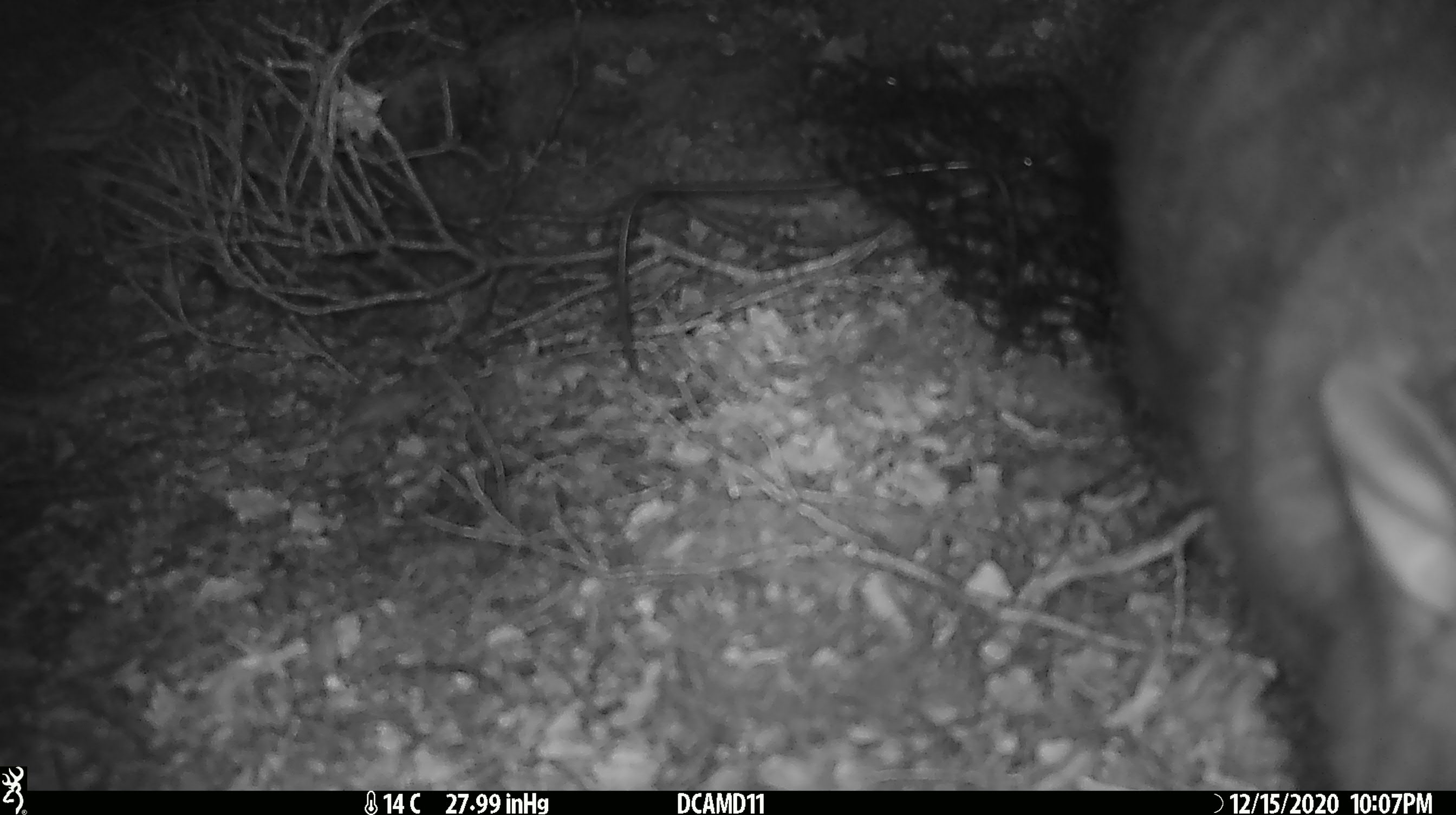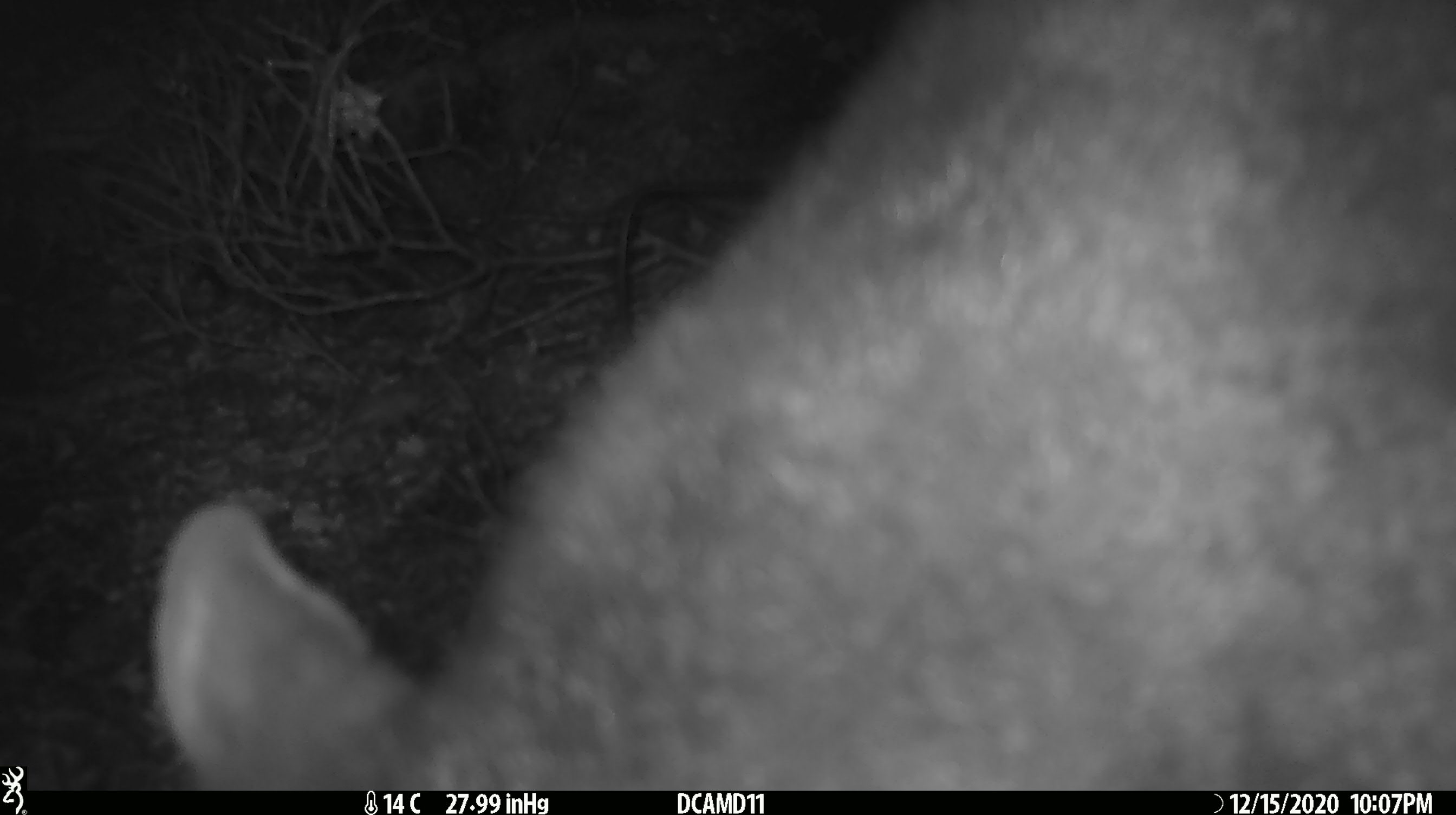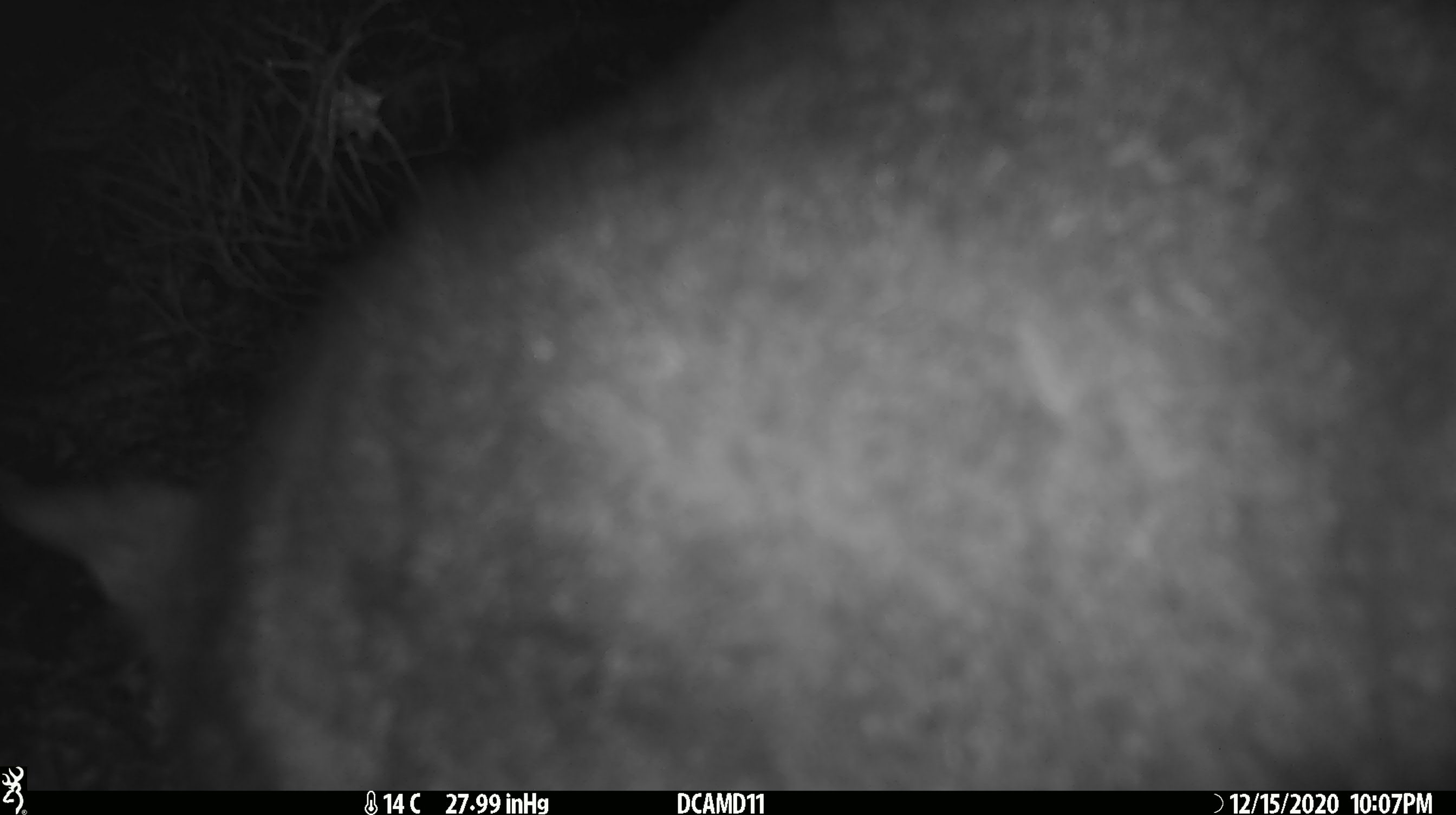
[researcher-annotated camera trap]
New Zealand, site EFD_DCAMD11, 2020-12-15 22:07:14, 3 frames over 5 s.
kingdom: Animalia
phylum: Chordata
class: Mammalia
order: Diprotodontia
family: Phalangeridae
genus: Trichosurus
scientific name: Trichosurus vulpecula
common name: common brushtail possum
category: possum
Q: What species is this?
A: Possum (common brushtail possum) (Trichosurus vulpecula).